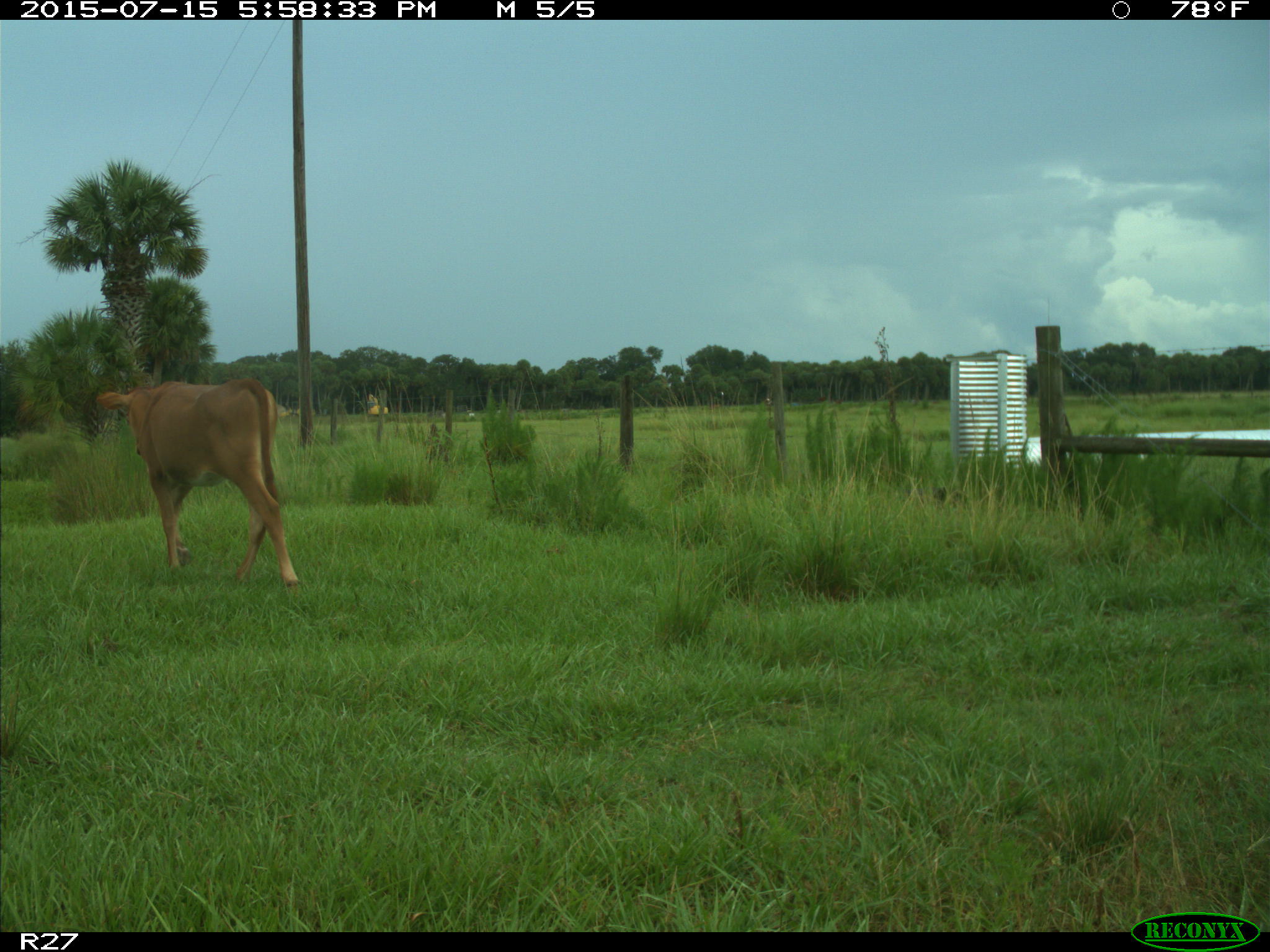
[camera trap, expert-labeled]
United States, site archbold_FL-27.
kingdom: Animalia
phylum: Chordata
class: Mammalia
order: Artiodactyla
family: Bovidae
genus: Bos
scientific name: Bos taurus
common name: domestic cow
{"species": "Bos taurus (domestic cow)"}